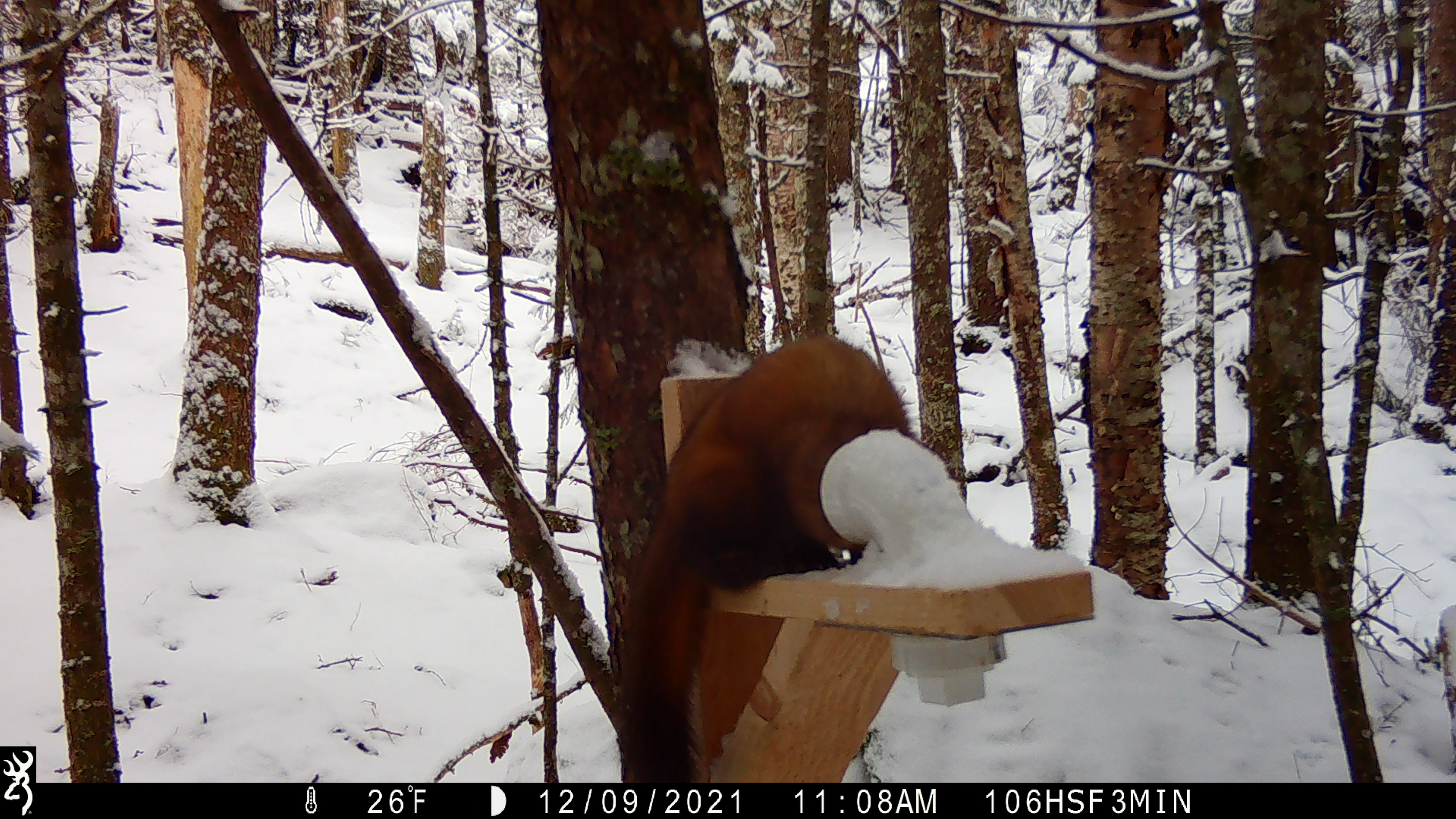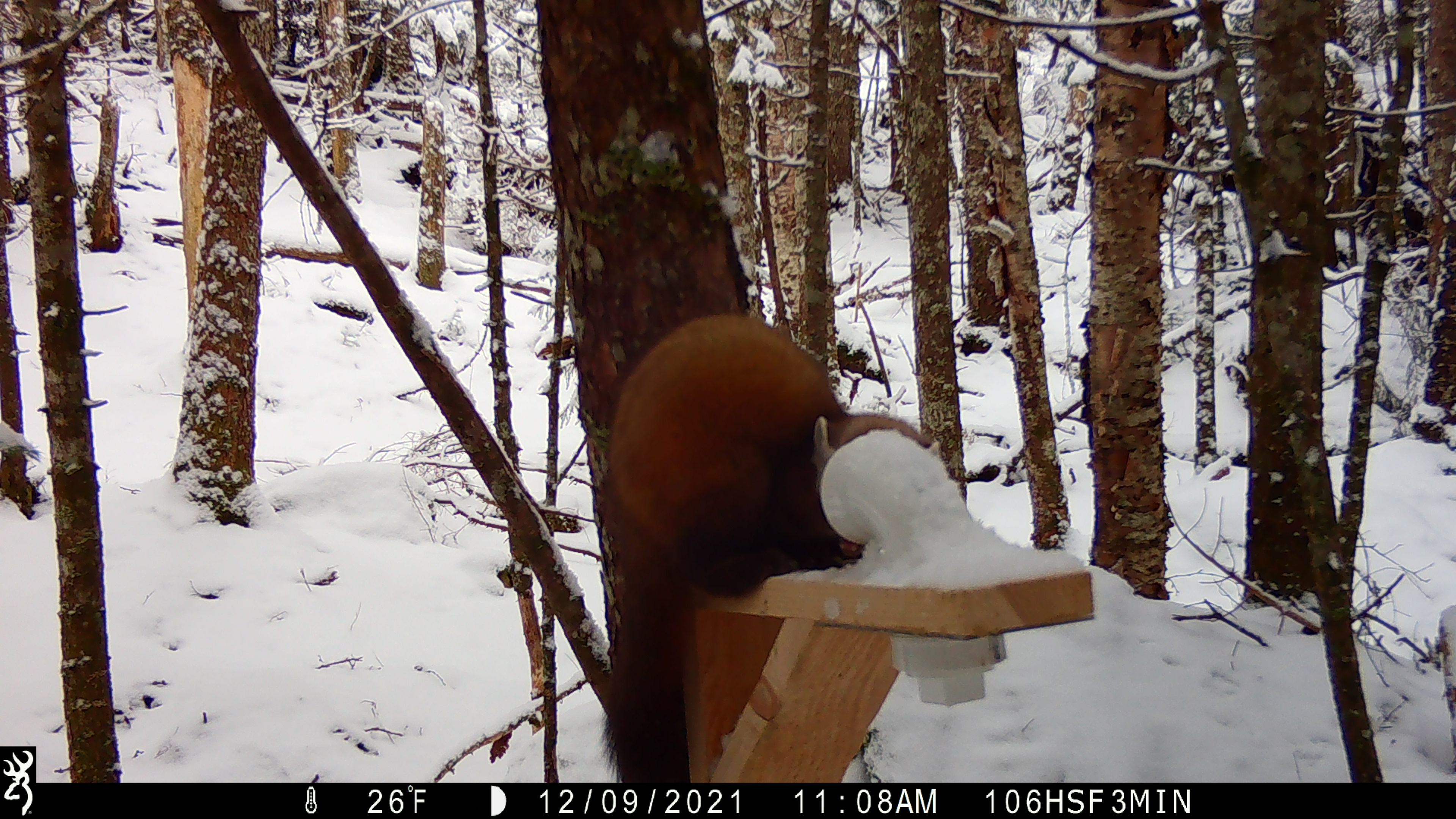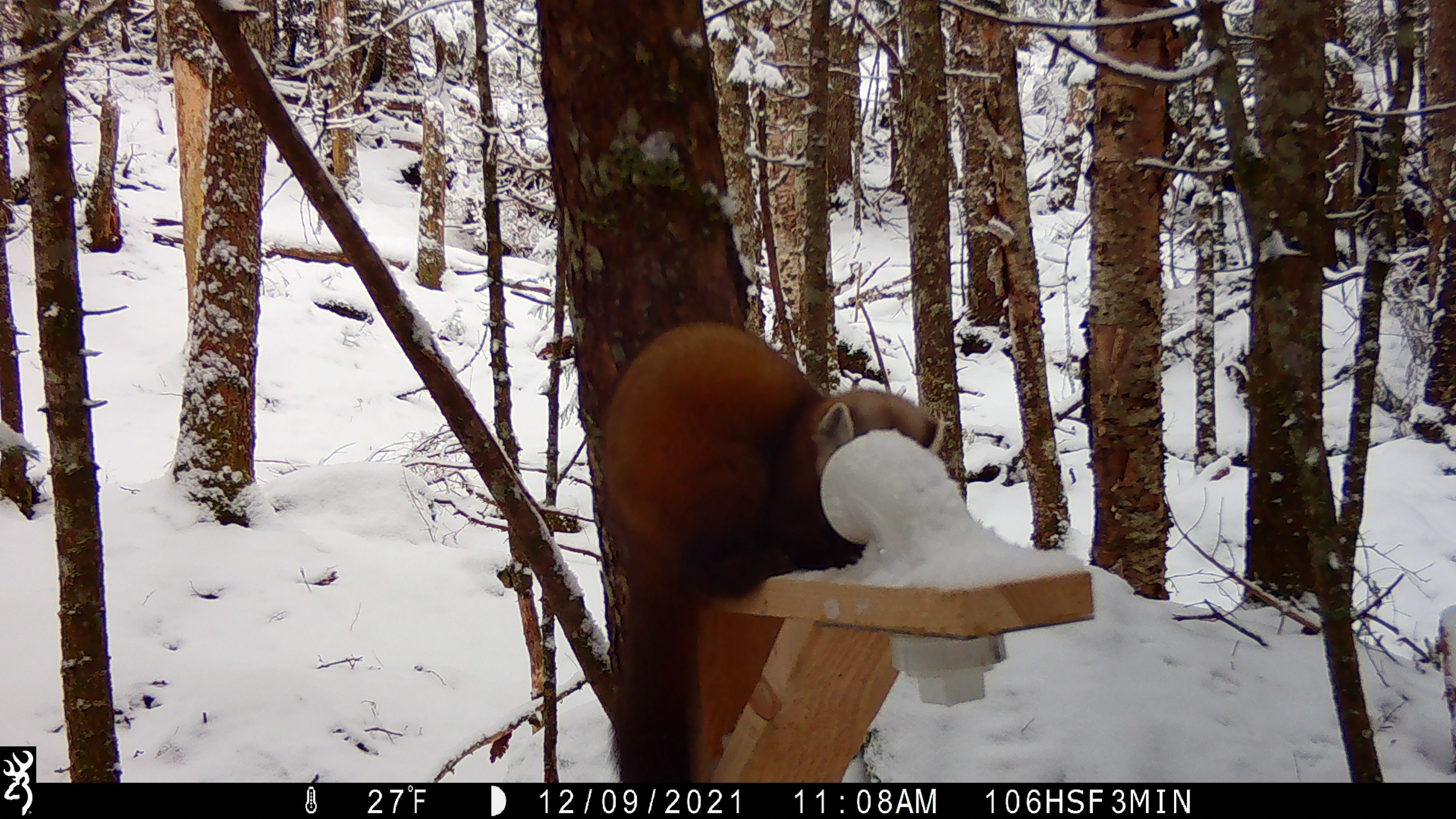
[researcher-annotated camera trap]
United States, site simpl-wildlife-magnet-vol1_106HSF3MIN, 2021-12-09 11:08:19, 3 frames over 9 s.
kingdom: Animalia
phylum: Chordata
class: Mammalia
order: Carnivora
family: Mustelidae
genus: Martes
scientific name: Martes americana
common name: american marten